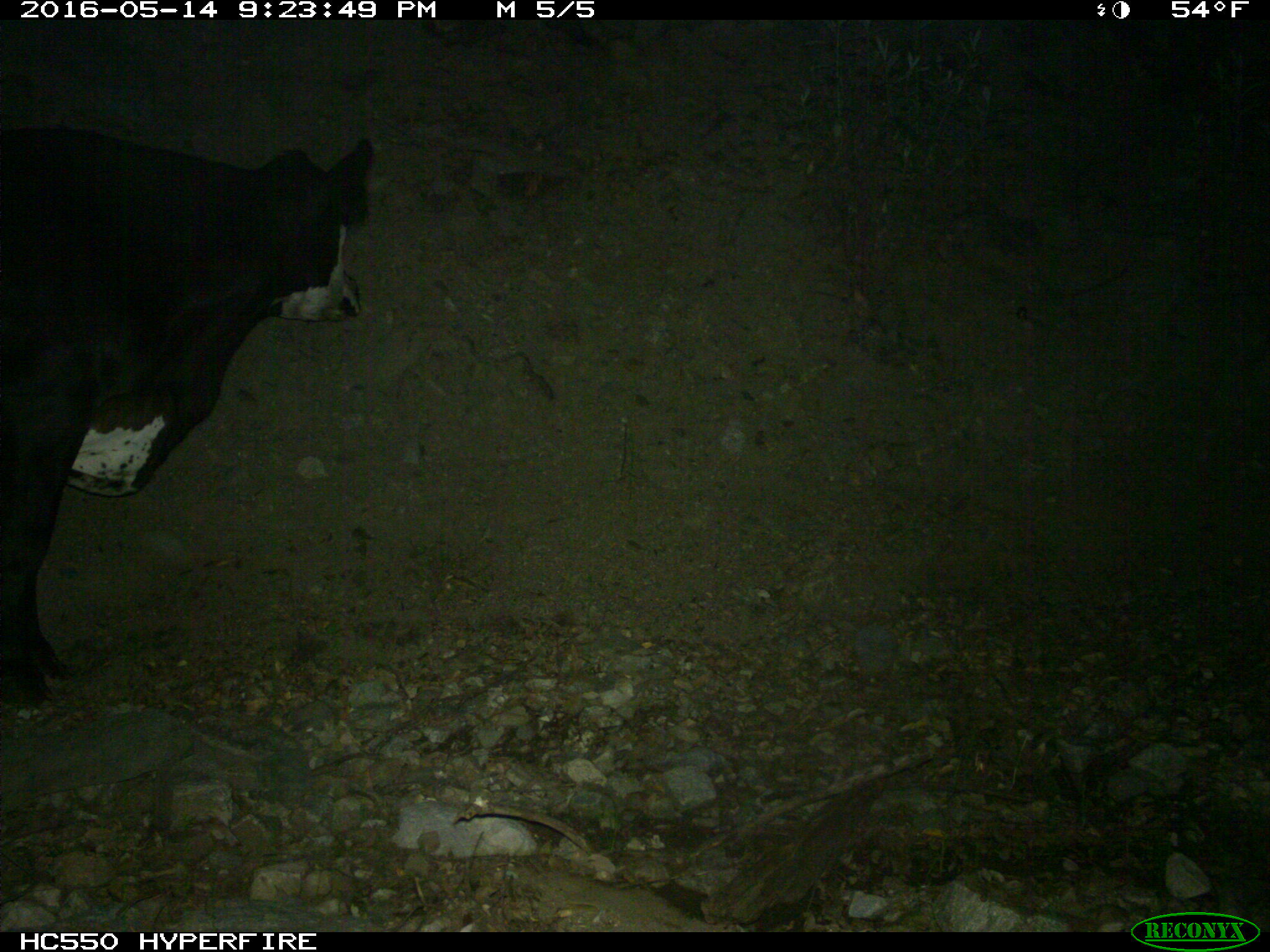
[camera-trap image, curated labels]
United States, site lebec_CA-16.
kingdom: Animalia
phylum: Chordata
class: Mammalia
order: Artiodactyla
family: Bovidae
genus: Bos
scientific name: Bos taurus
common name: domestic cow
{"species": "Bos taurus (domestic cow)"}